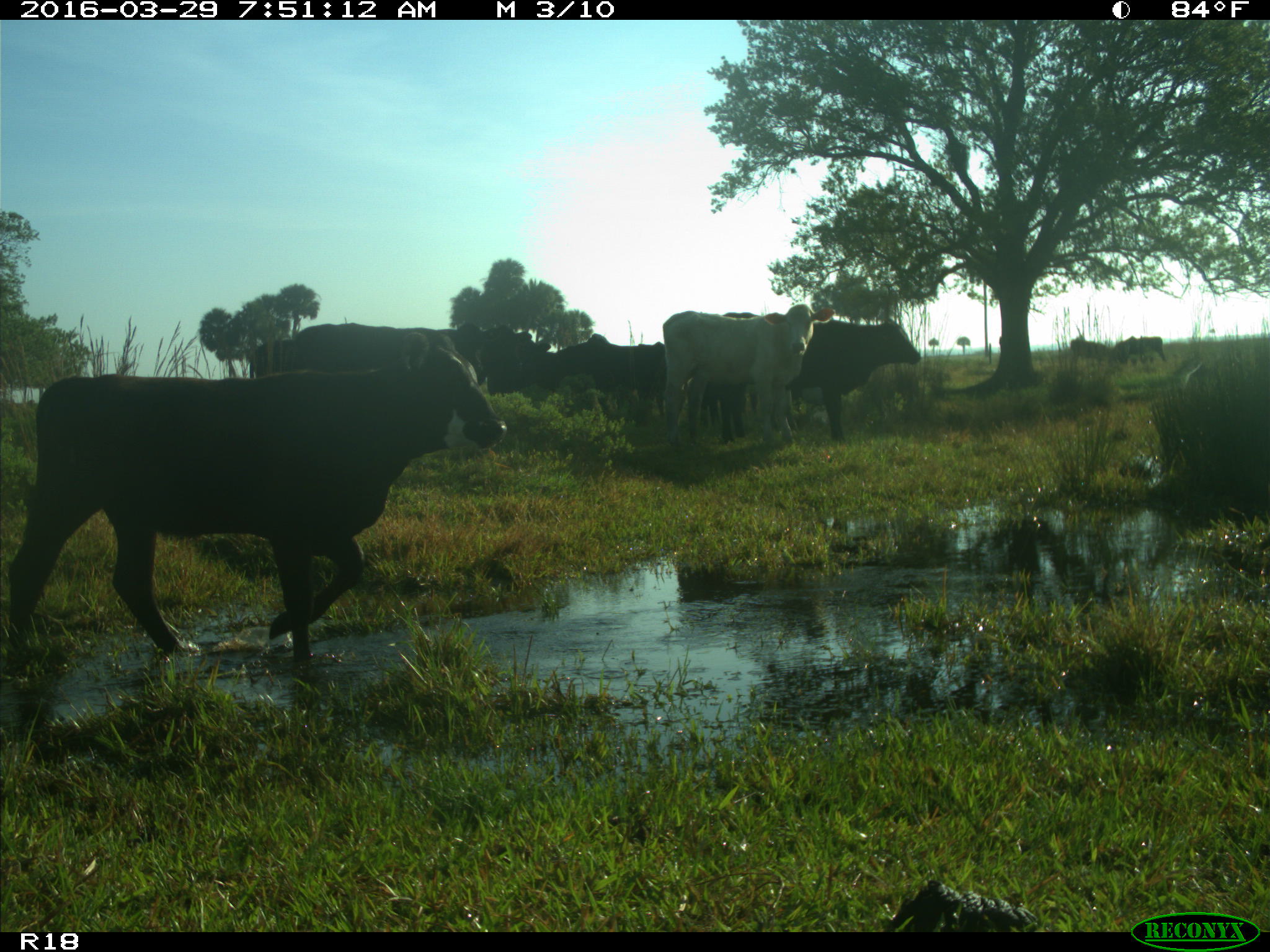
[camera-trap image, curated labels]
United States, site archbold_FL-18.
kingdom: Animalia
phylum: Chordata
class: Mammalia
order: Artiodactyla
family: Bovidae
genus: Bos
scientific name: Bos taurus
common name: domestic cow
Bos taurus (domestic cow).